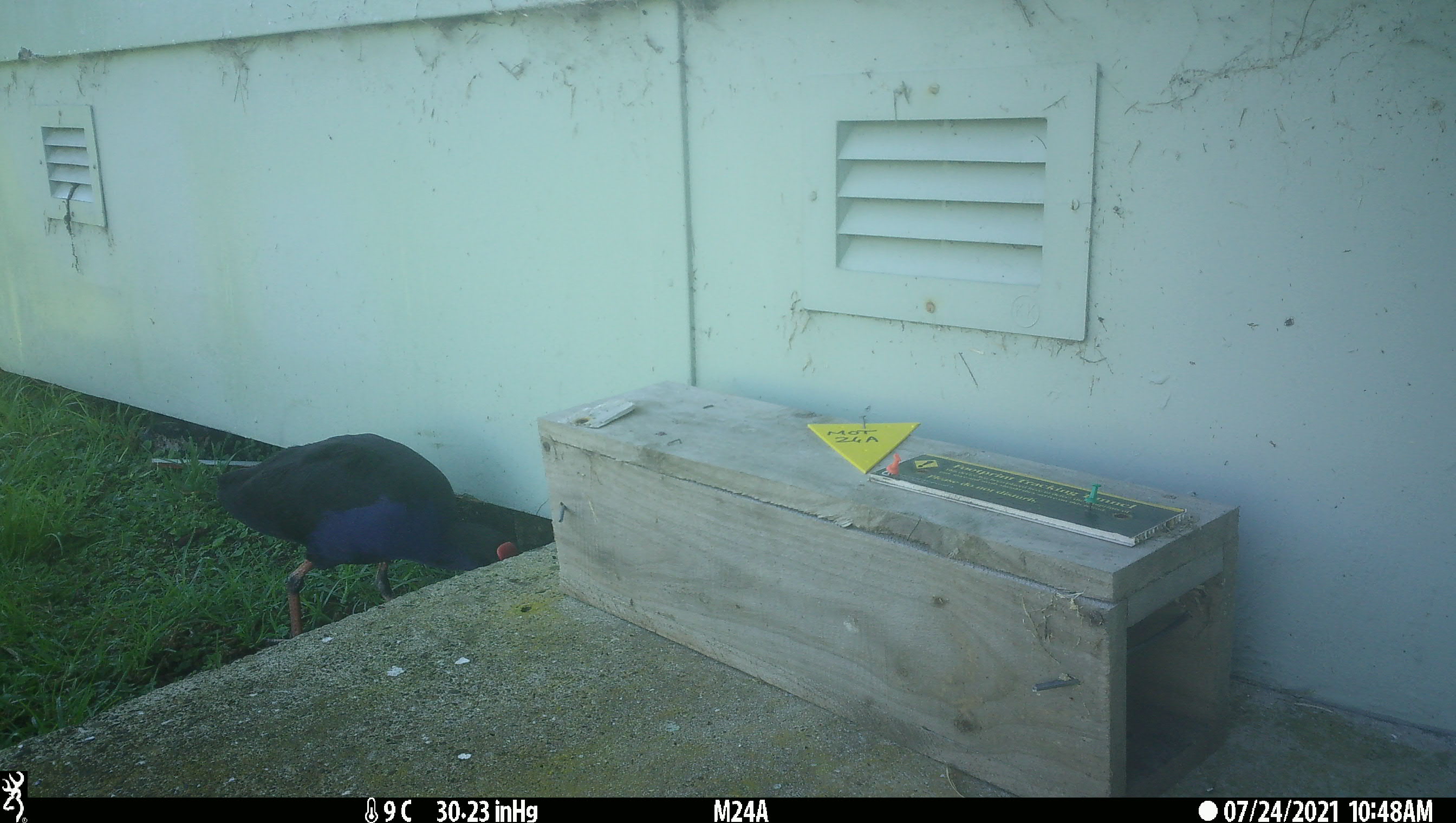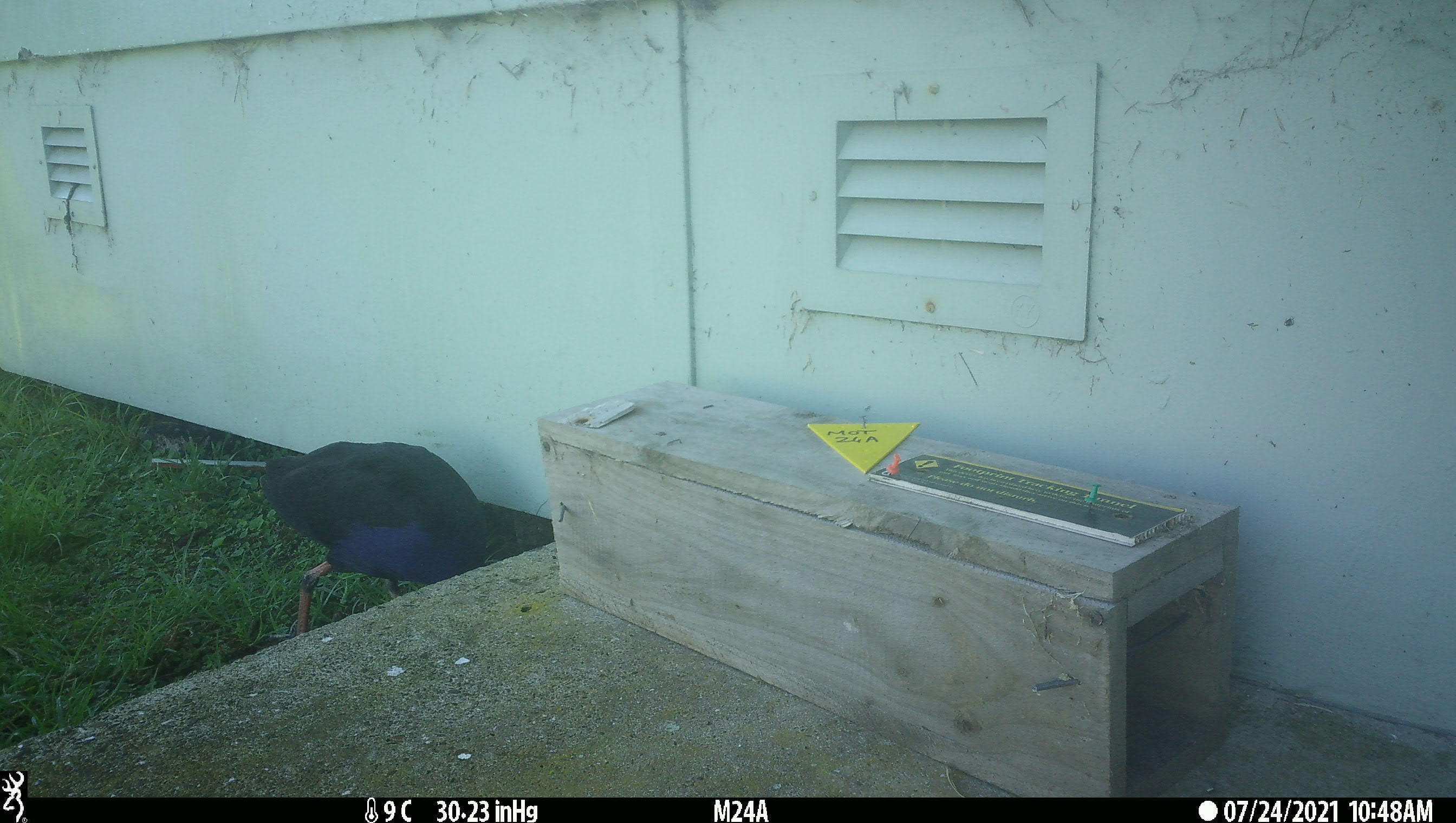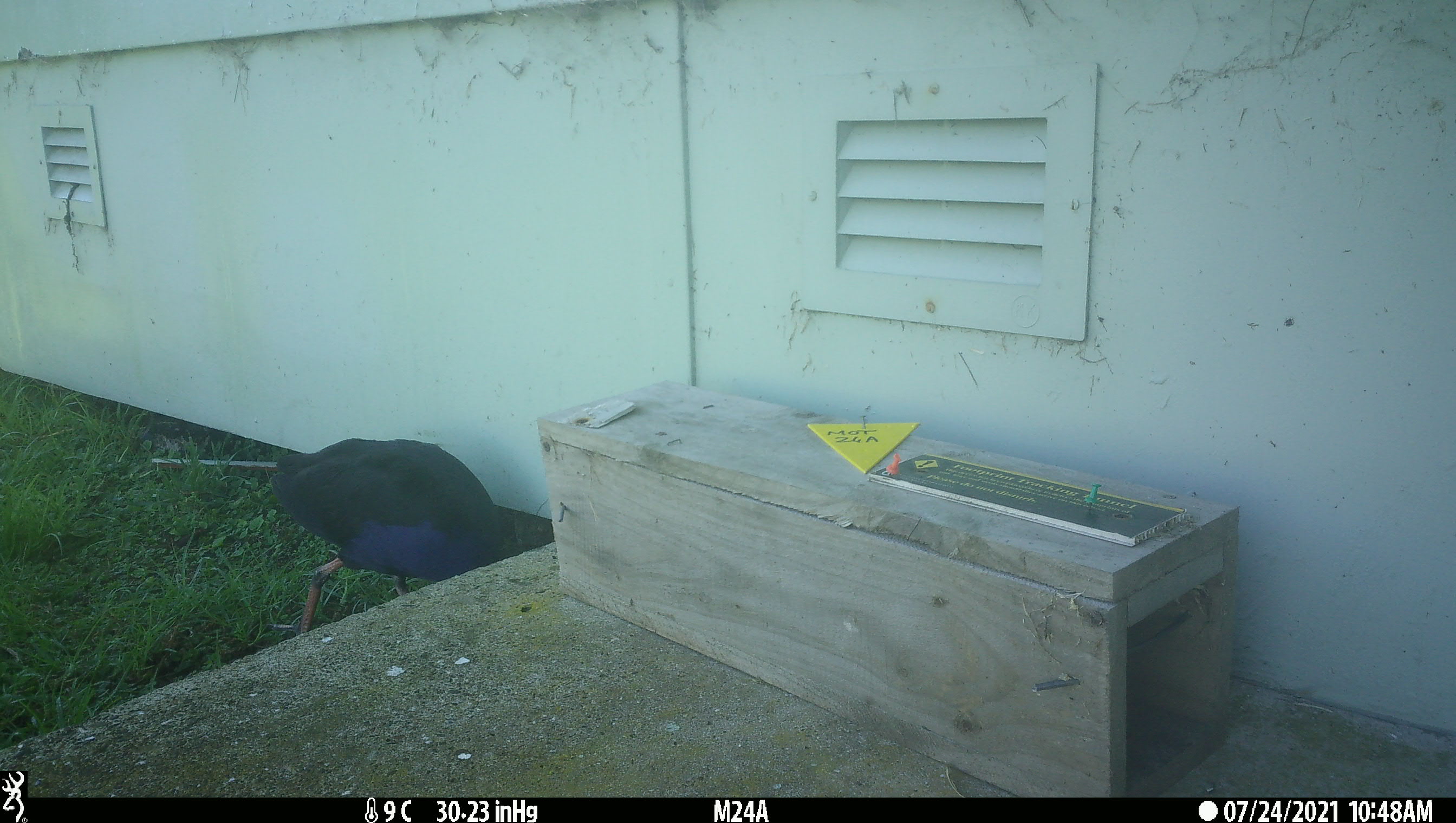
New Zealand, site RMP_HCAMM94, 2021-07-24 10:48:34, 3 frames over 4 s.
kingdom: Animalia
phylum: Chordata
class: Aves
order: Gruiformes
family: Rallidae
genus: Porphyrio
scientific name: Porphyrio melanotus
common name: australasian swamphen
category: pukeko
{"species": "pukeko (australasian swamphen) (Porphyrio melanotus)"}